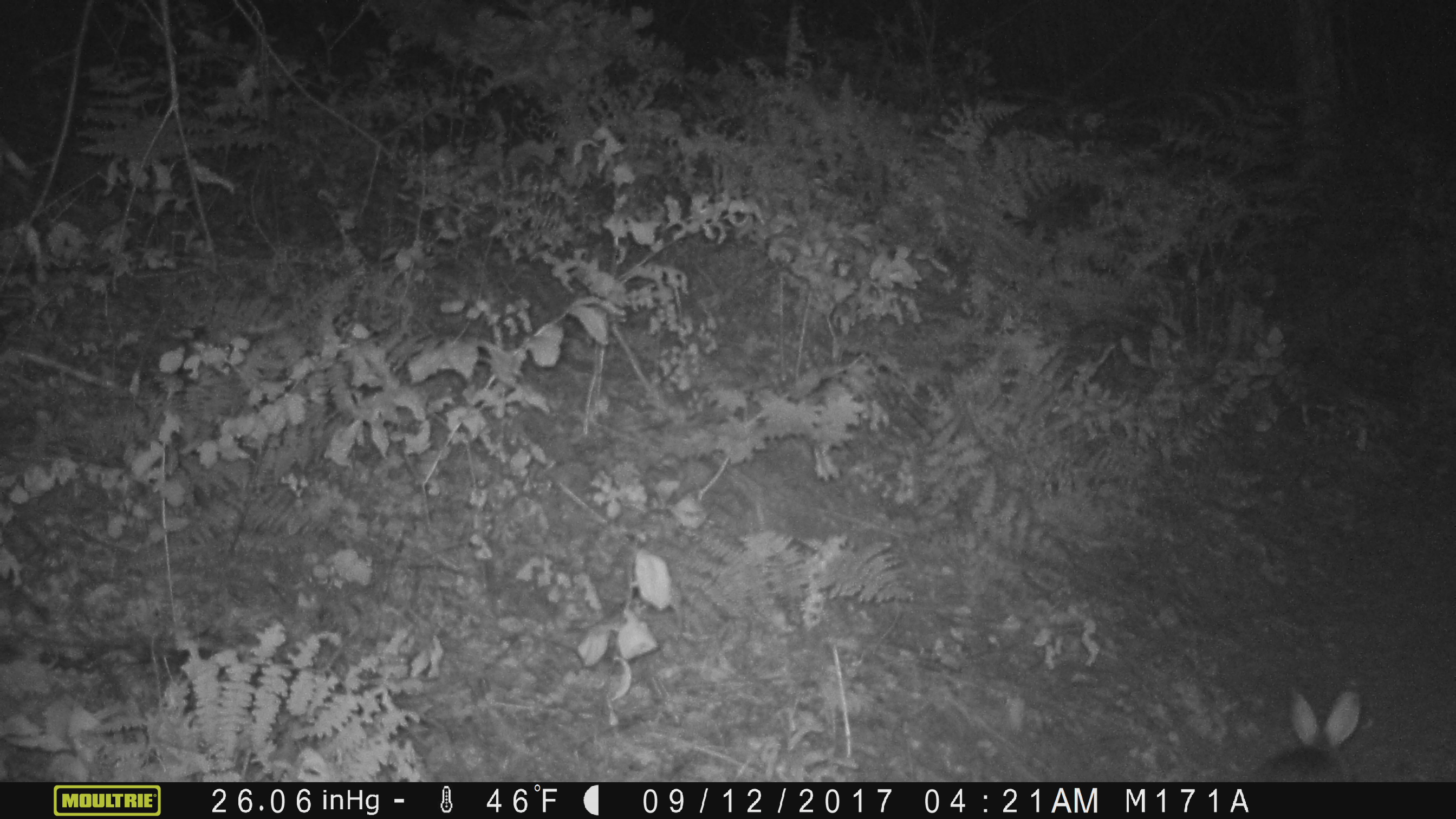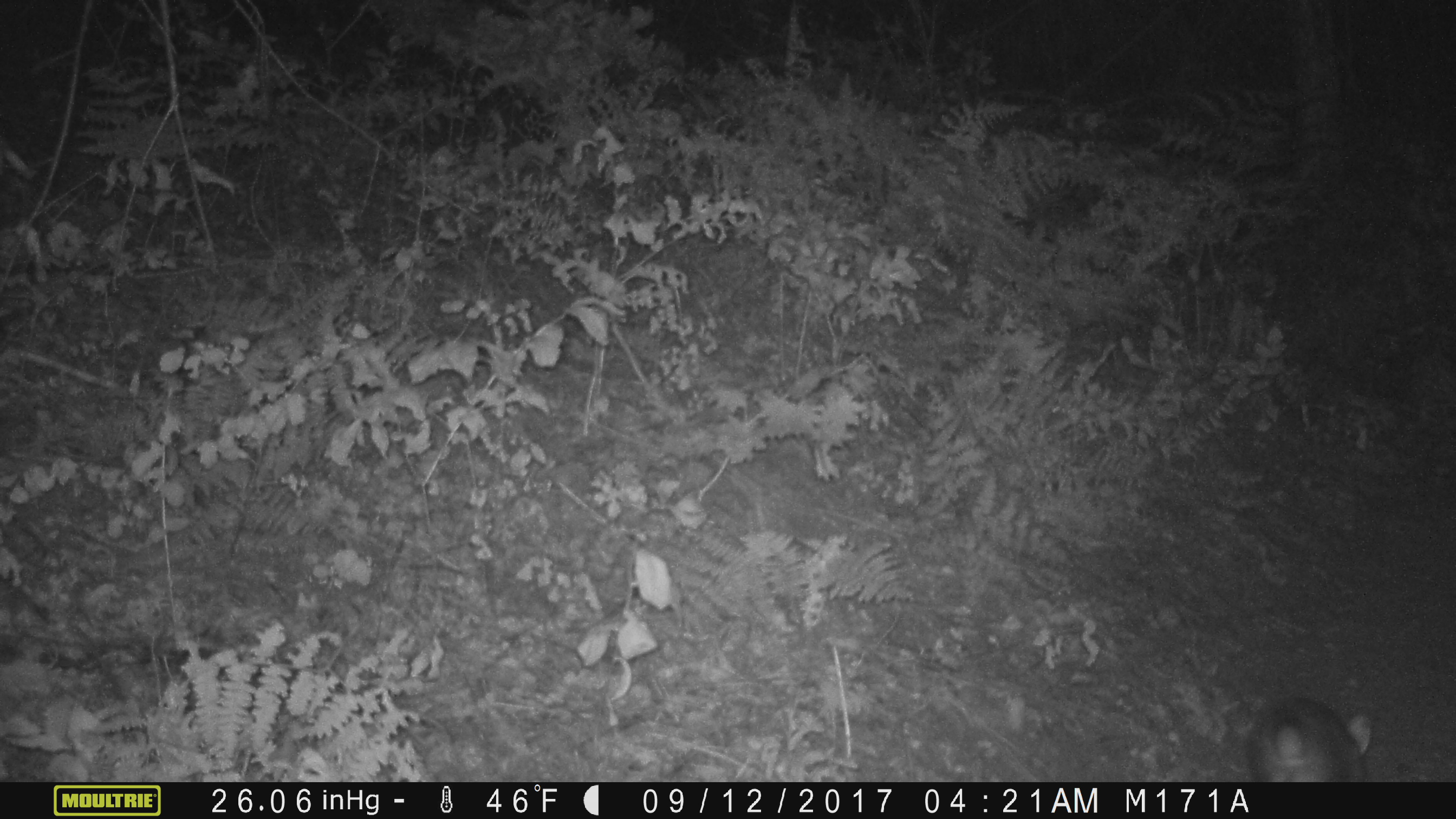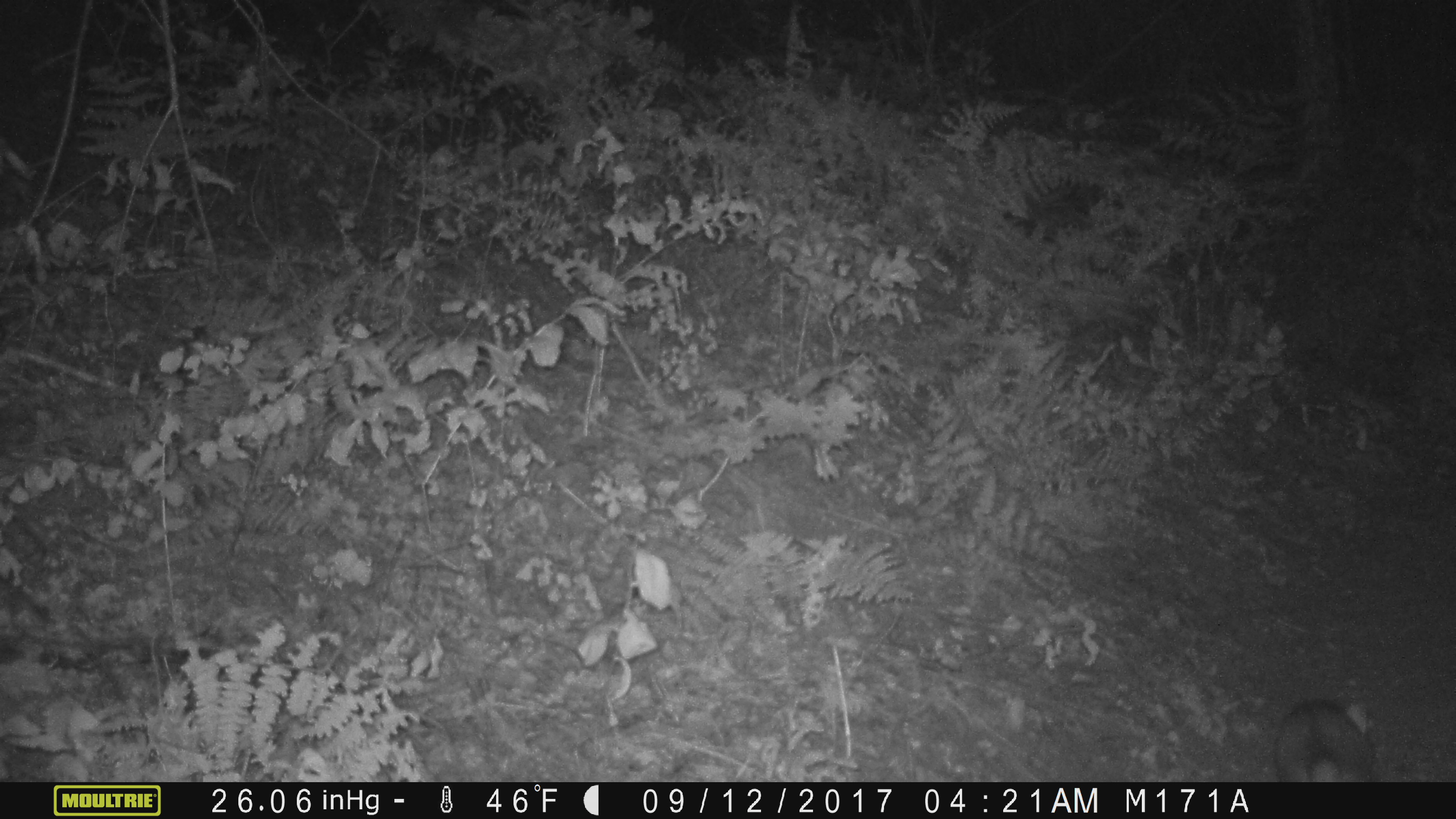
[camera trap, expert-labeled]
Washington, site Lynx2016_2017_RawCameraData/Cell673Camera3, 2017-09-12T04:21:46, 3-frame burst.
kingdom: Animalia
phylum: Chordata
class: Mammalia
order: Lagomorpha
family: Leporidae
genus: Lepus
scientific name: Lepus americanus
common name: snowshoe hare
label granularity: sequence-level